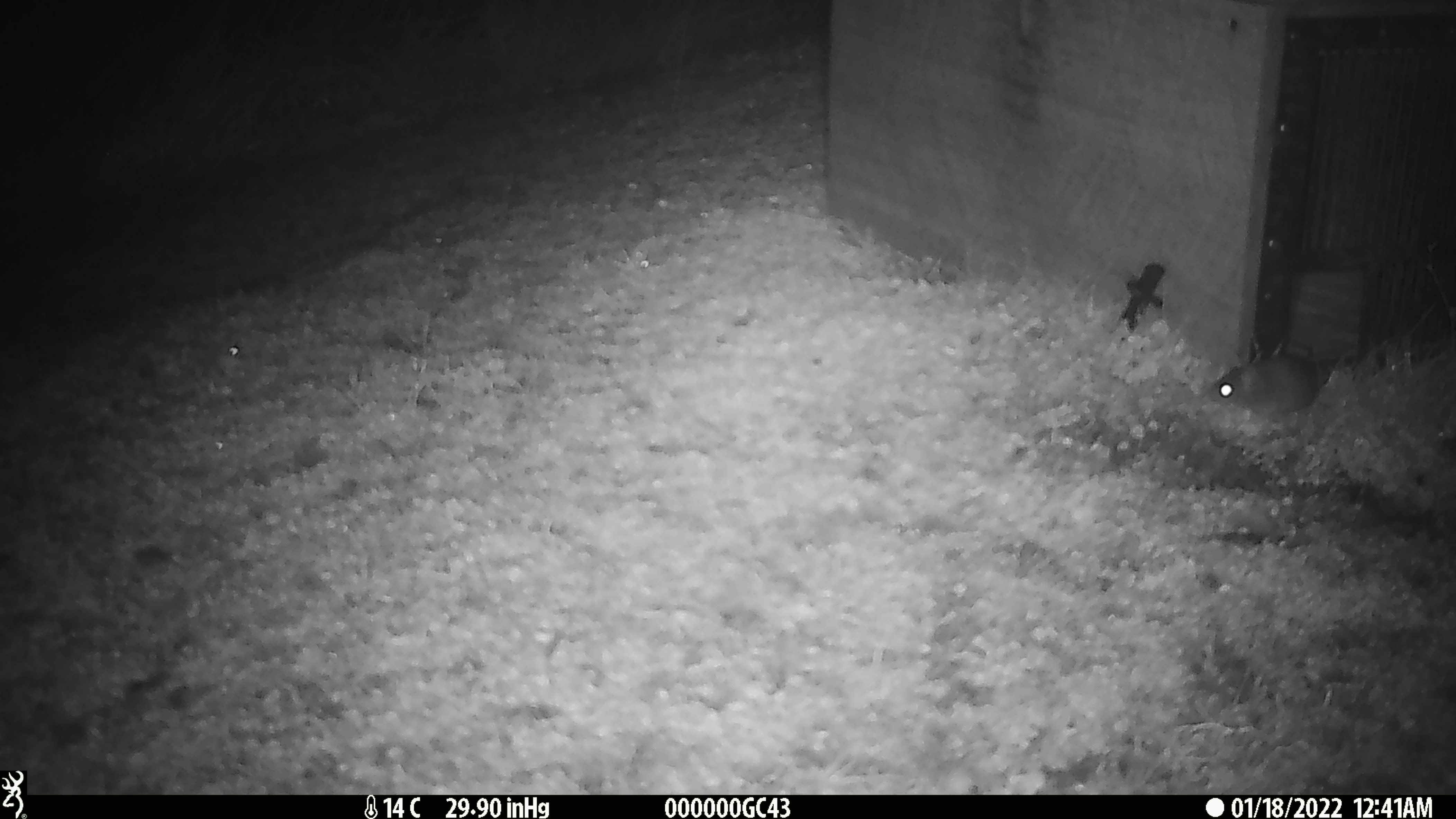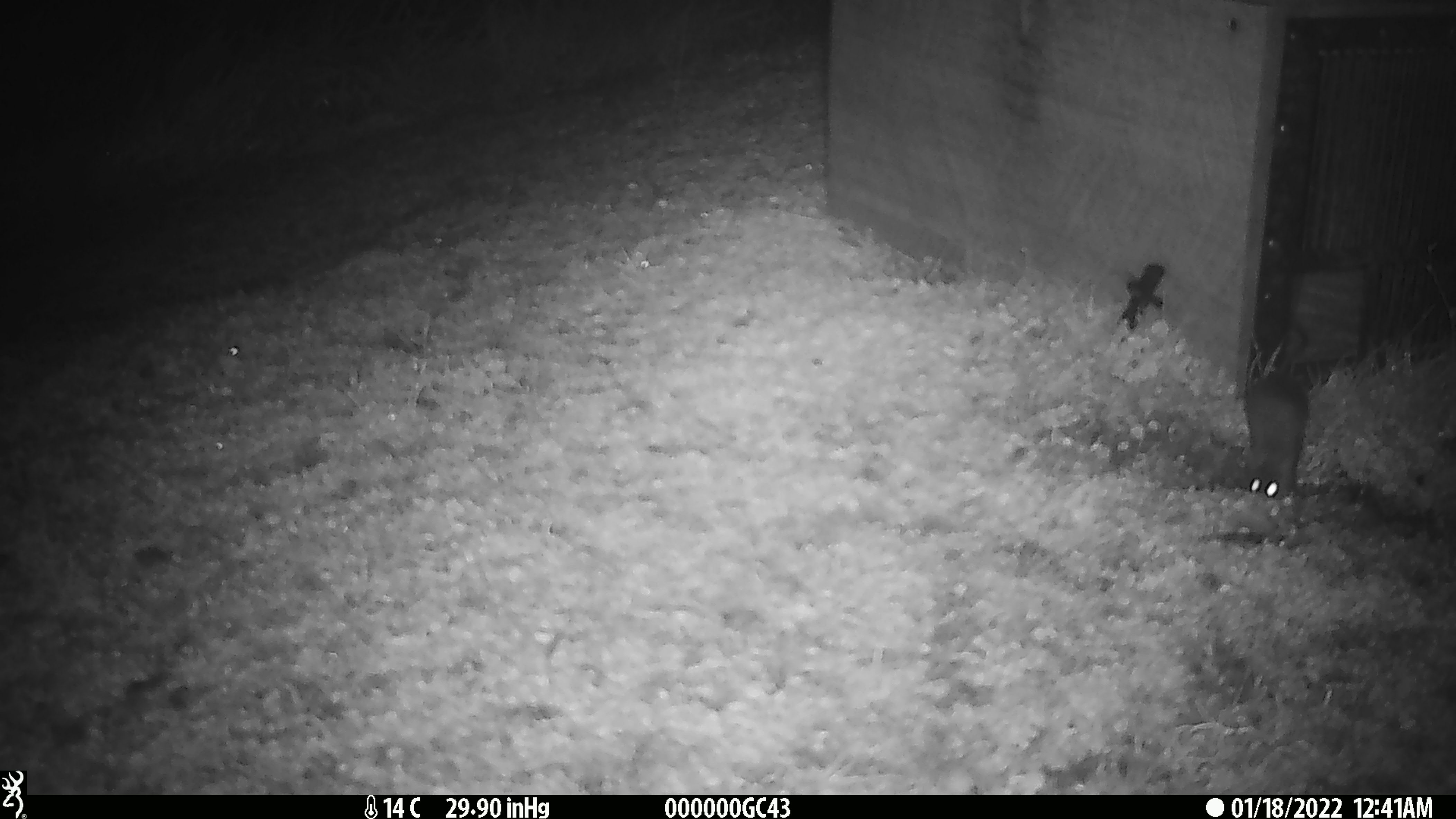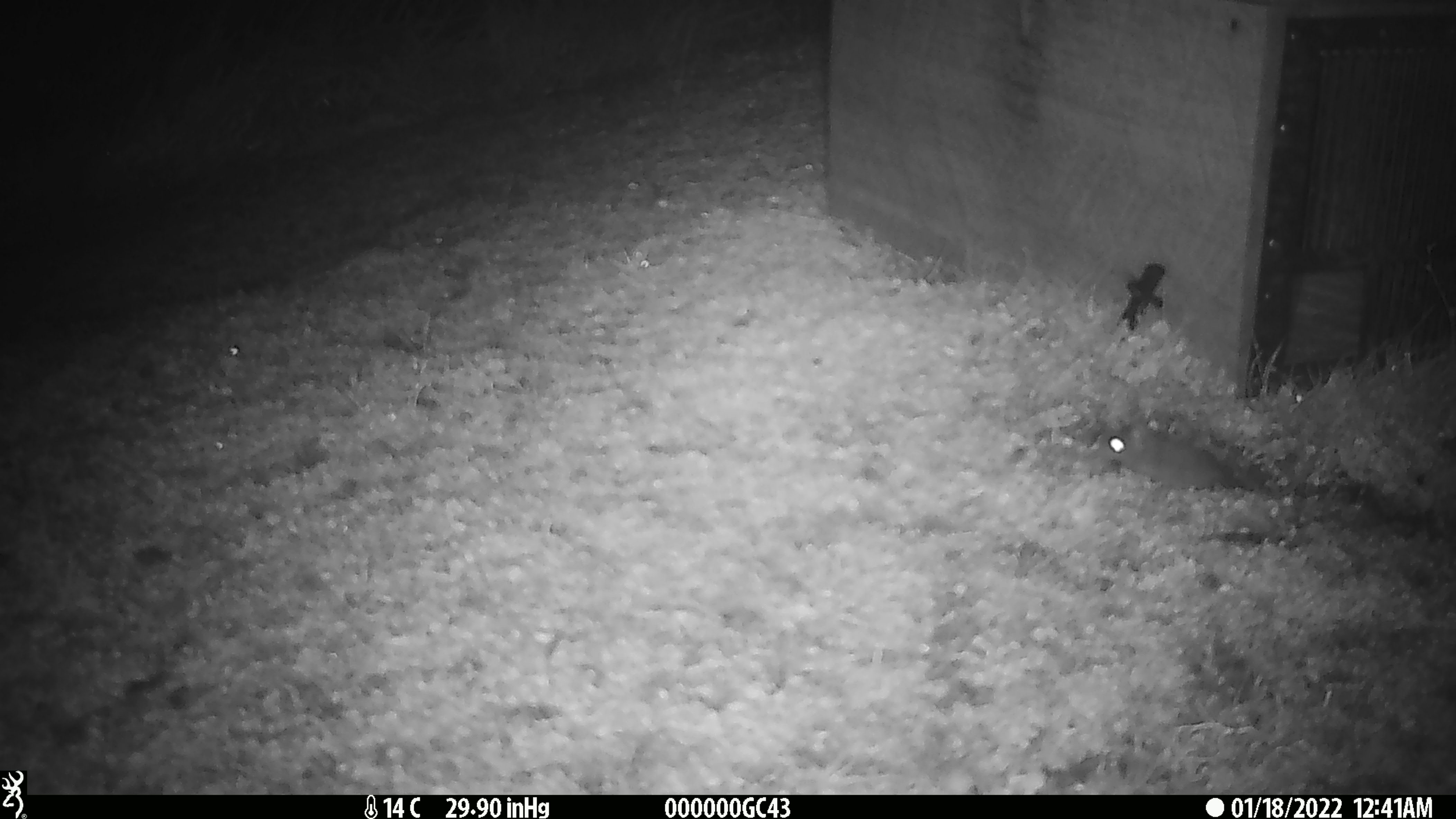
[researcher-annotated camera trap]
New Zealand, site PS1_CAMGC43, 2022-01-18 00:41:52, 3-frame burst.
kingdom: Animalia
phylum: Chordata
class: Mammalia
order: Rodentia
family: Muridae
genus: Mus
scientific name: Mus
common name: mouse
Mouse (Mus).